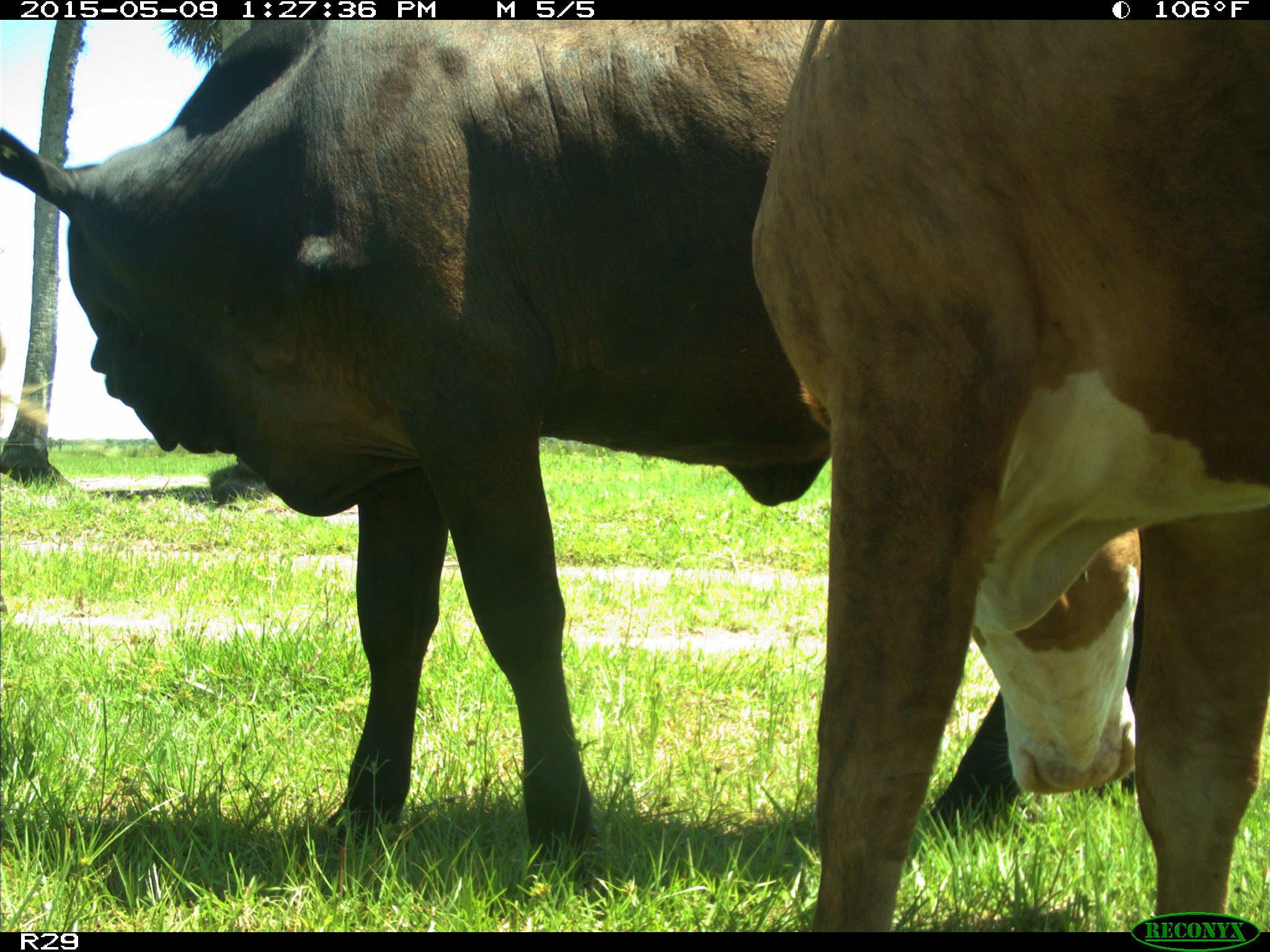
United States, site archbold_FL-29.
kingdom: Animalia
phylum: Chordata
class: Mammalia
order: Artiodactyla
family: Bovidae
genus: Bos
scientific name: Bos taurus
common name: domestic cow